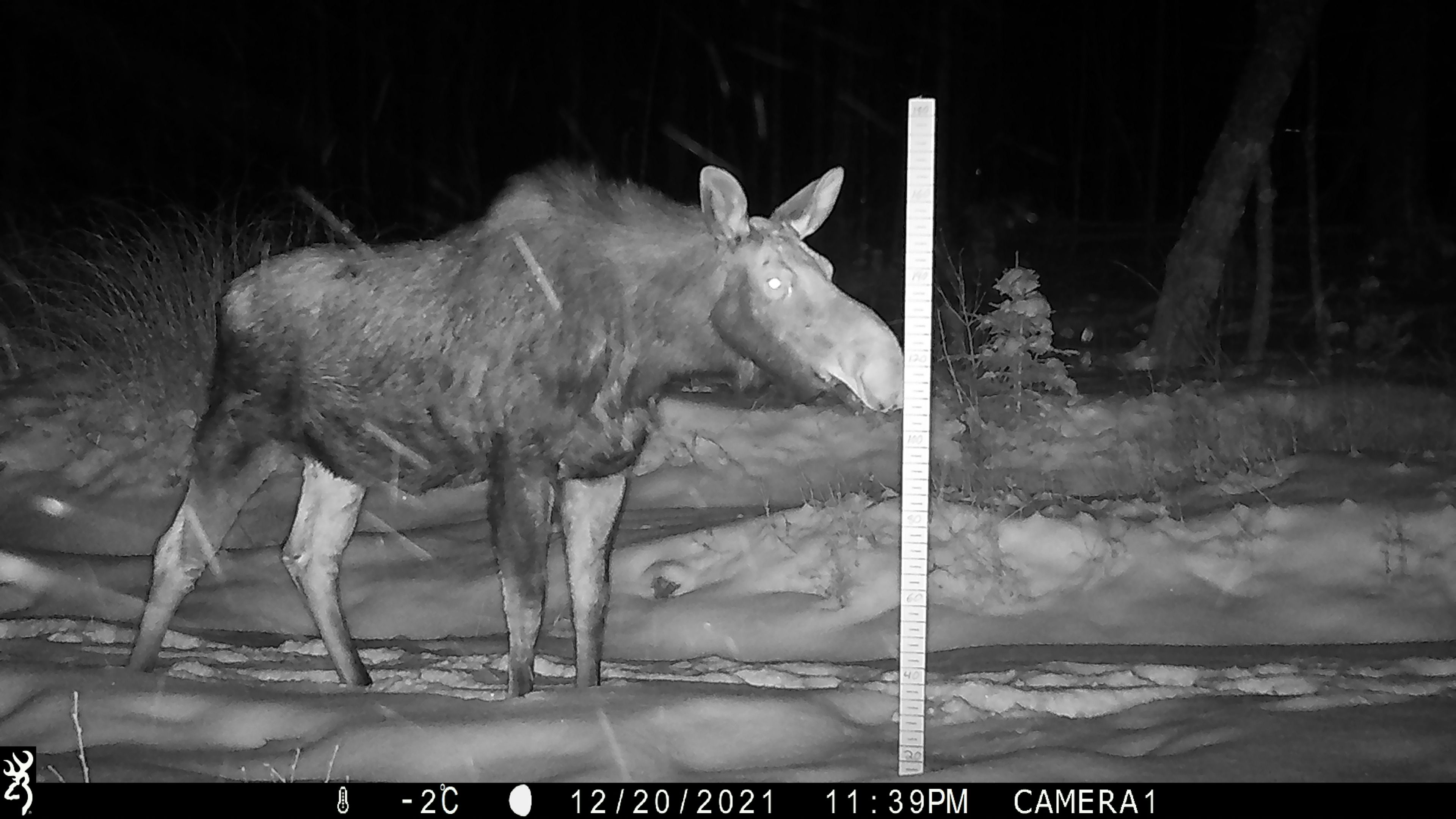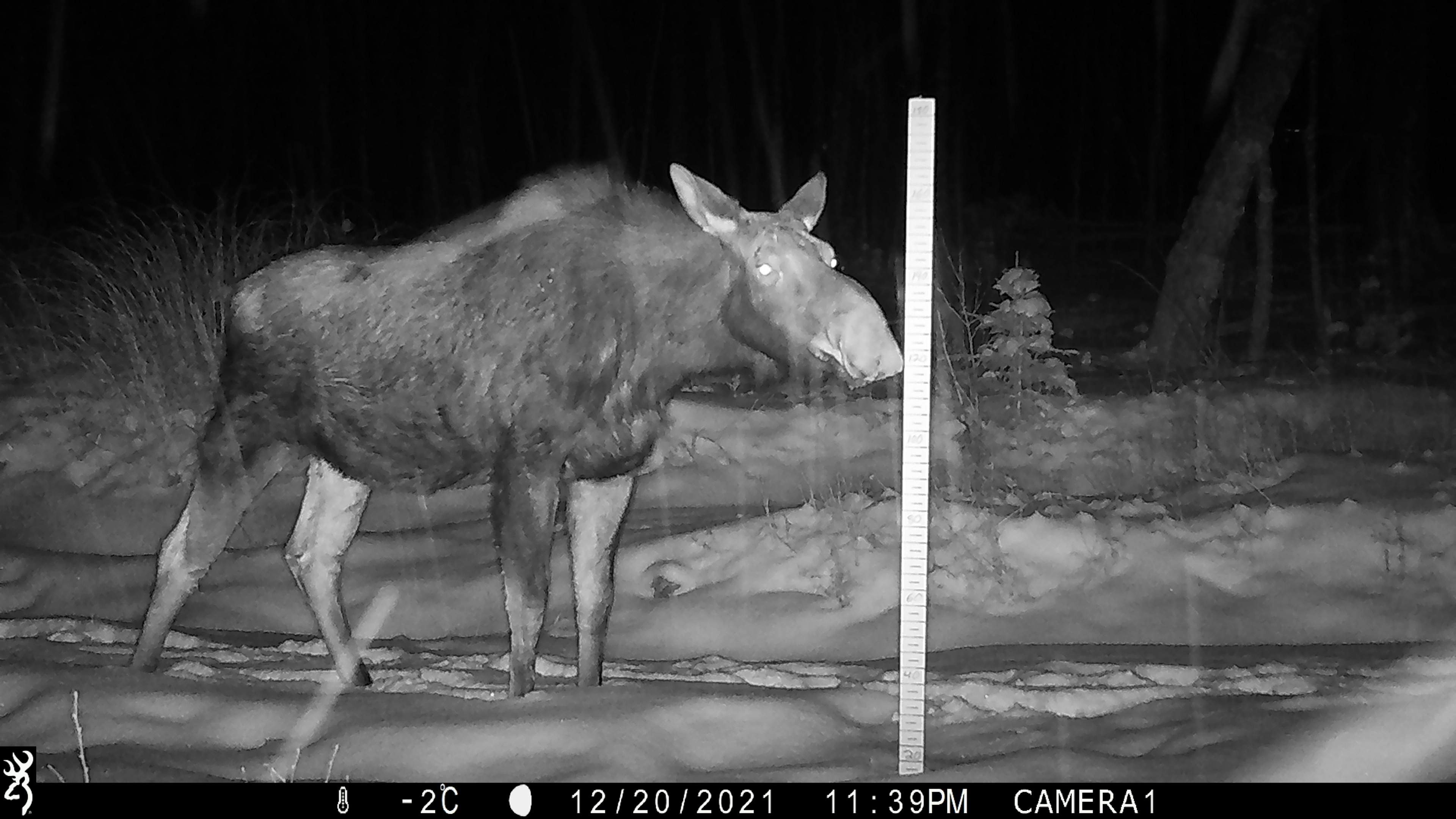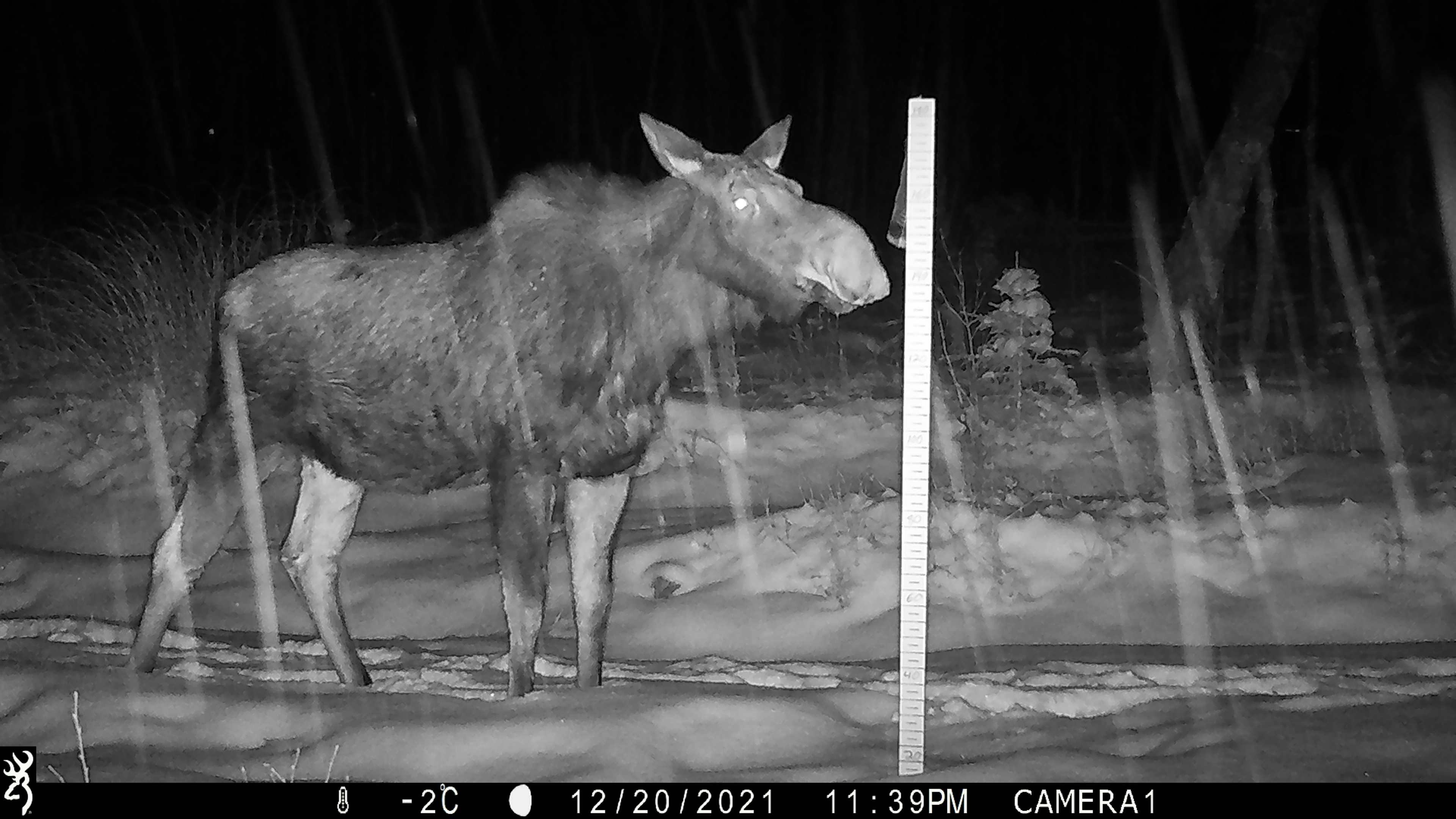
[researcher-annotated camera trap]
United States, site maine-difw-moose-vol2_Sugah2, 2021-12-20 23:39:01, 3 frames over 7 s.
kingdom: Animalia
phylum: Chordata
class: Mammalia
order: Artiodactyla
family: Cervidae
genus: Alces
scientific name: Alces alces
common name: moose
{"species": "moose (Alces alces)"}